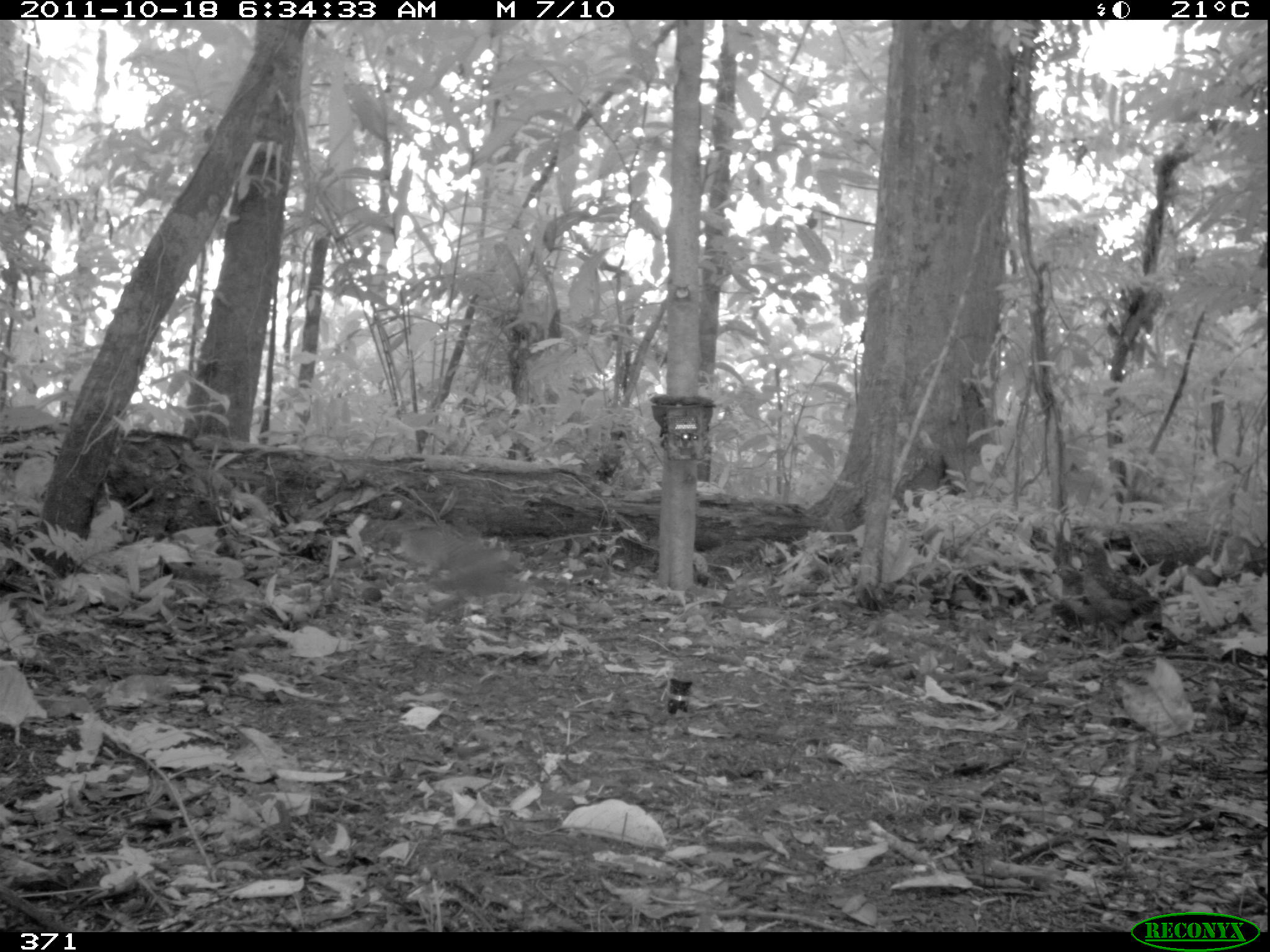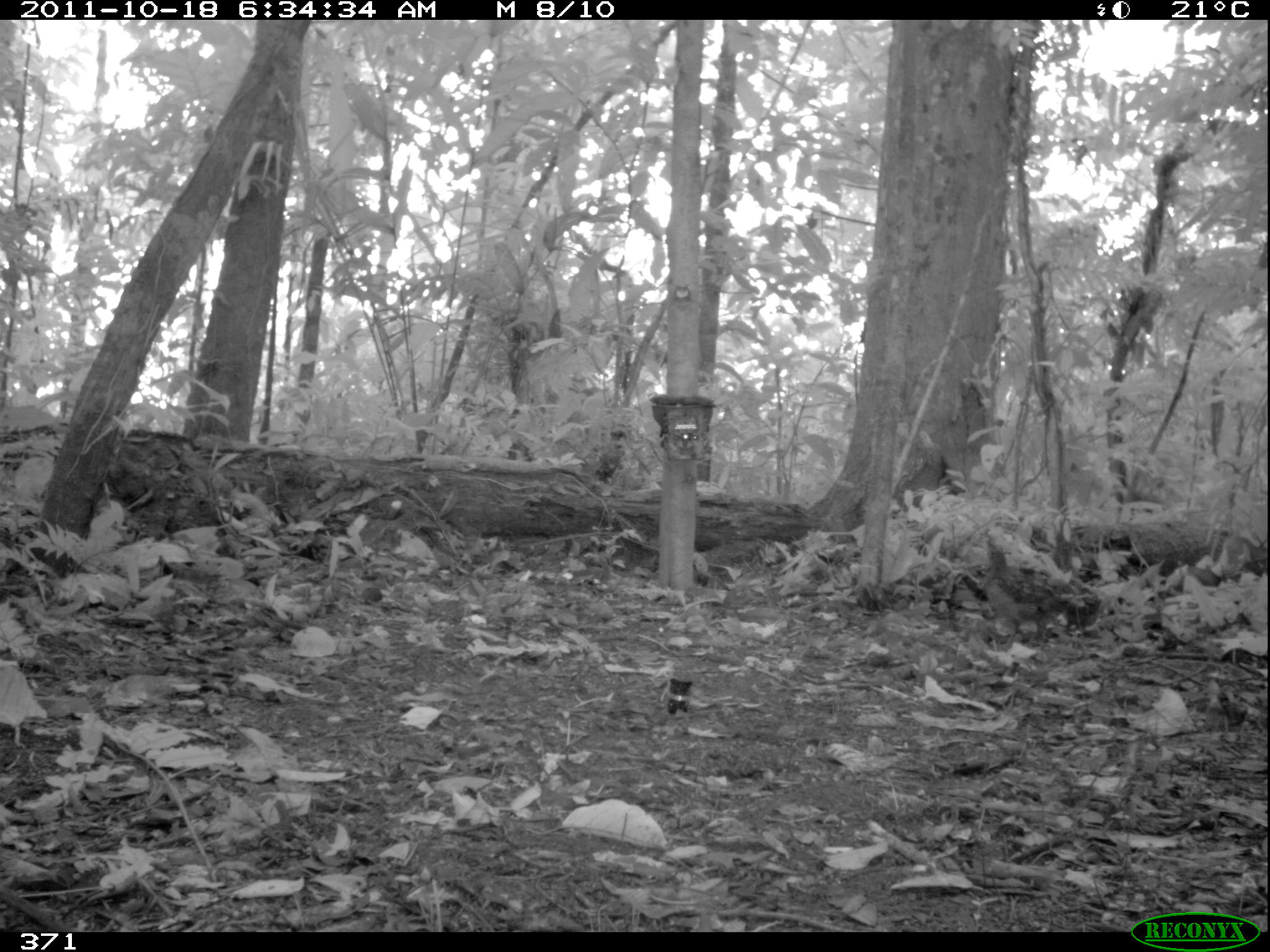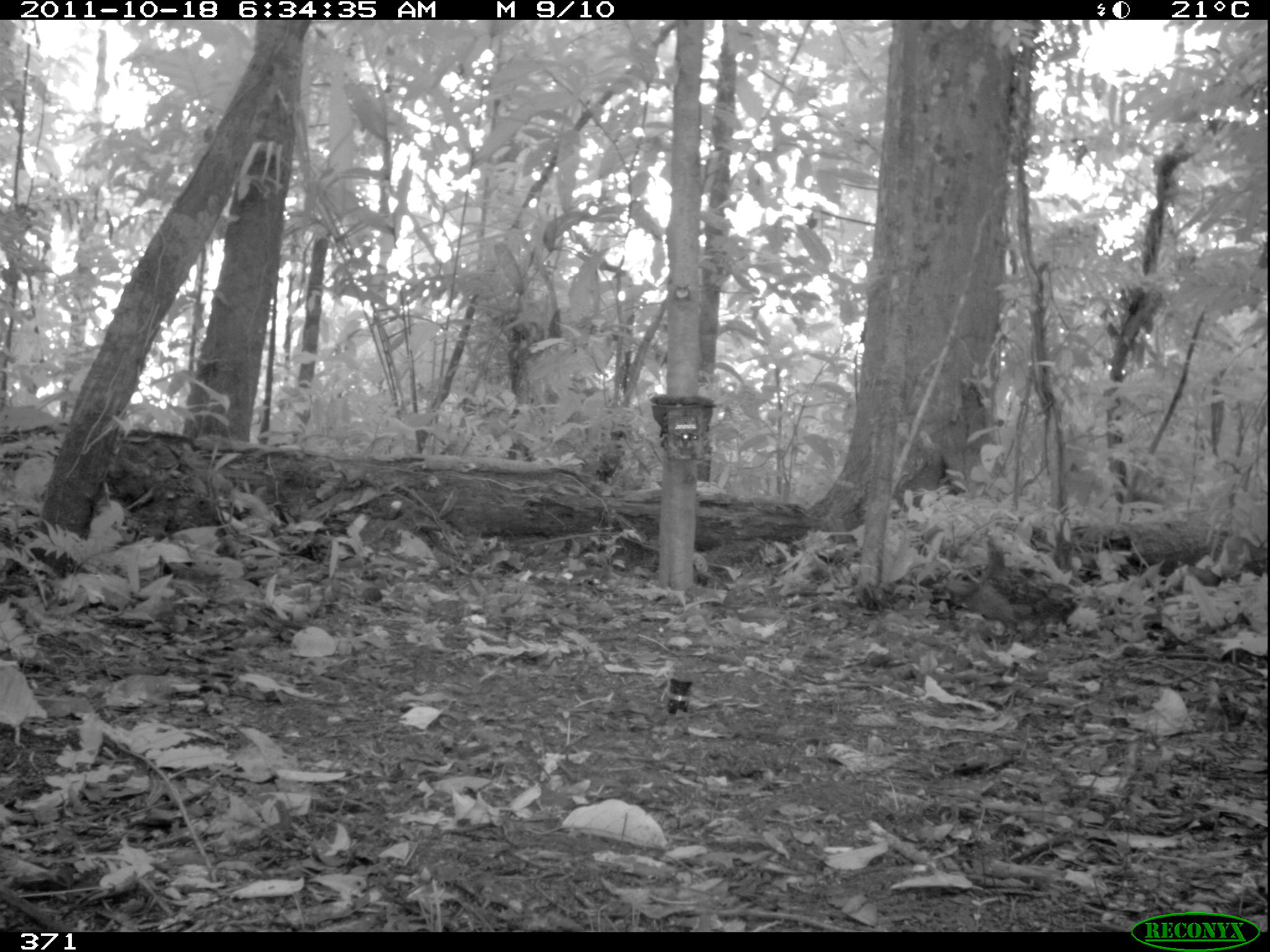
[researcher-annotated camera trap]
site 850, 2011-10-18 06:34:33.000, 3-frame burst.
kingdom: Animalia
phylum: Chordata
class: Aves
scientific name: Aves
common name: bird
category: unknown bird